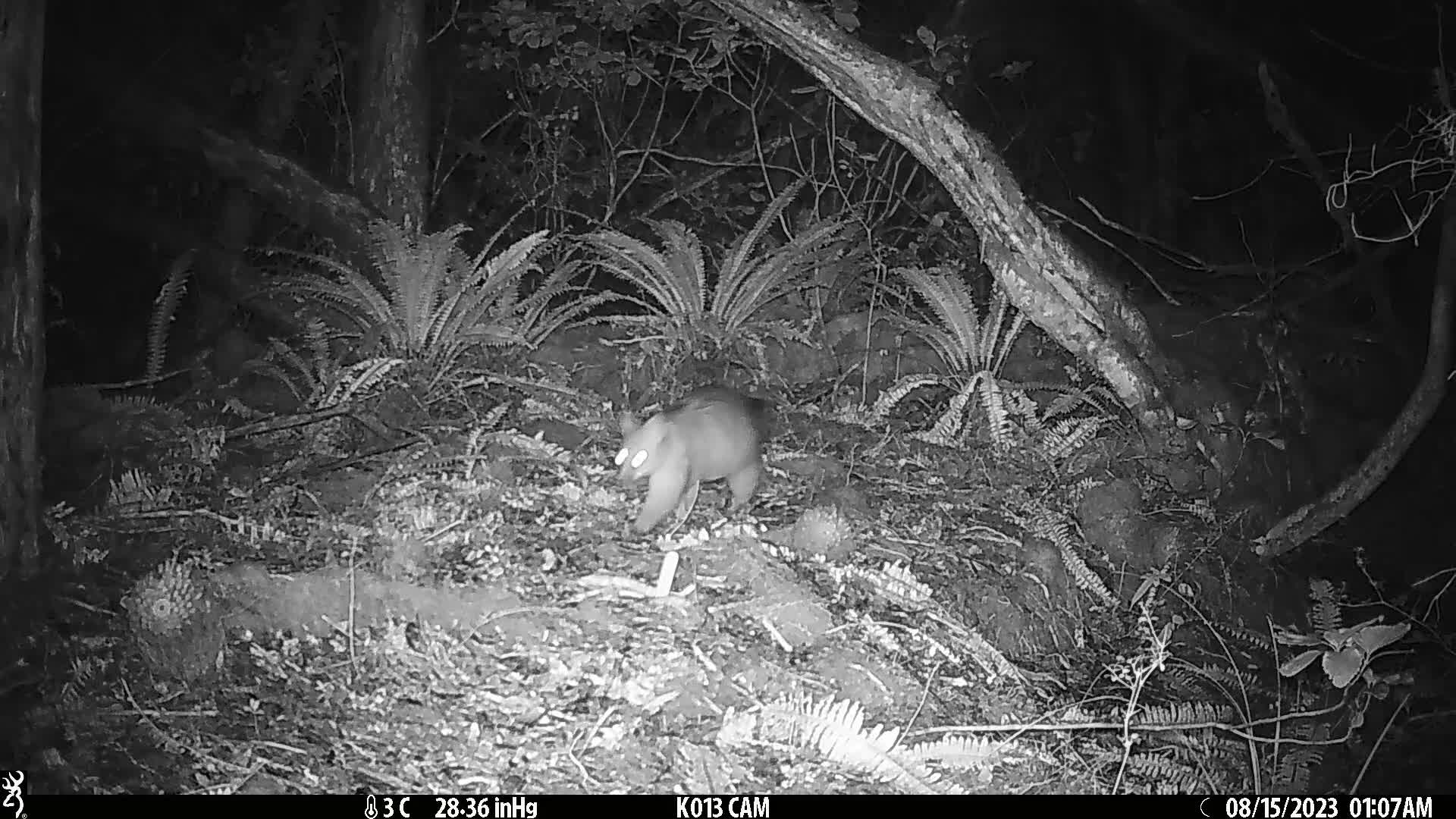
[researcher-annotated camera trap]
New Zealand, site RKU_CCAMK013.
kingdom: Animalia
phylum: Chordata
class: Mammalia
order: Diprotodontia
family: Phalangeridae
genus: Trichosurus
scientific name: Trichosurus vulpecula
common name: common brushtail possum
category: possum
Possum (common brushtail possum) (Trichosurus vulpecula).